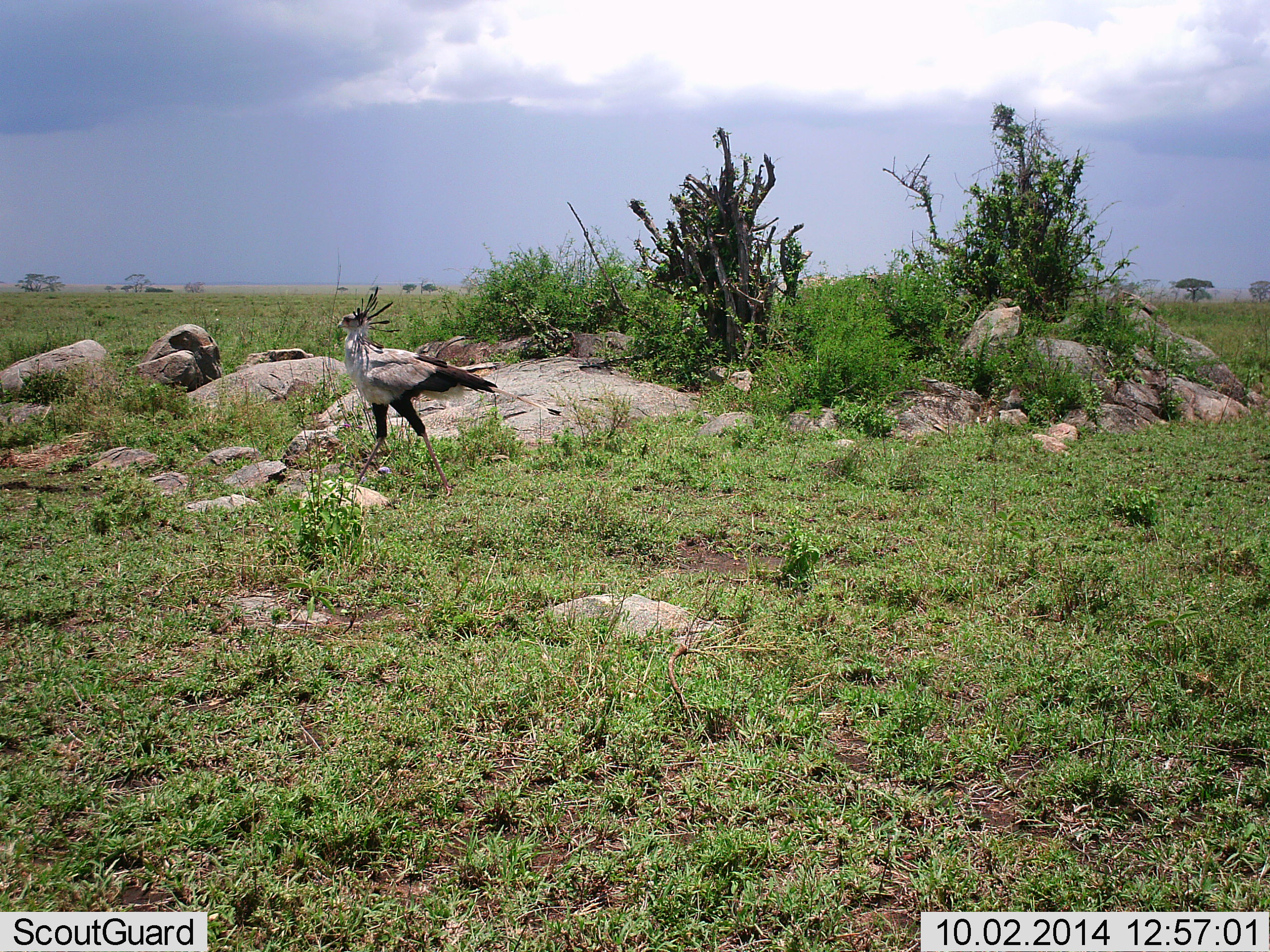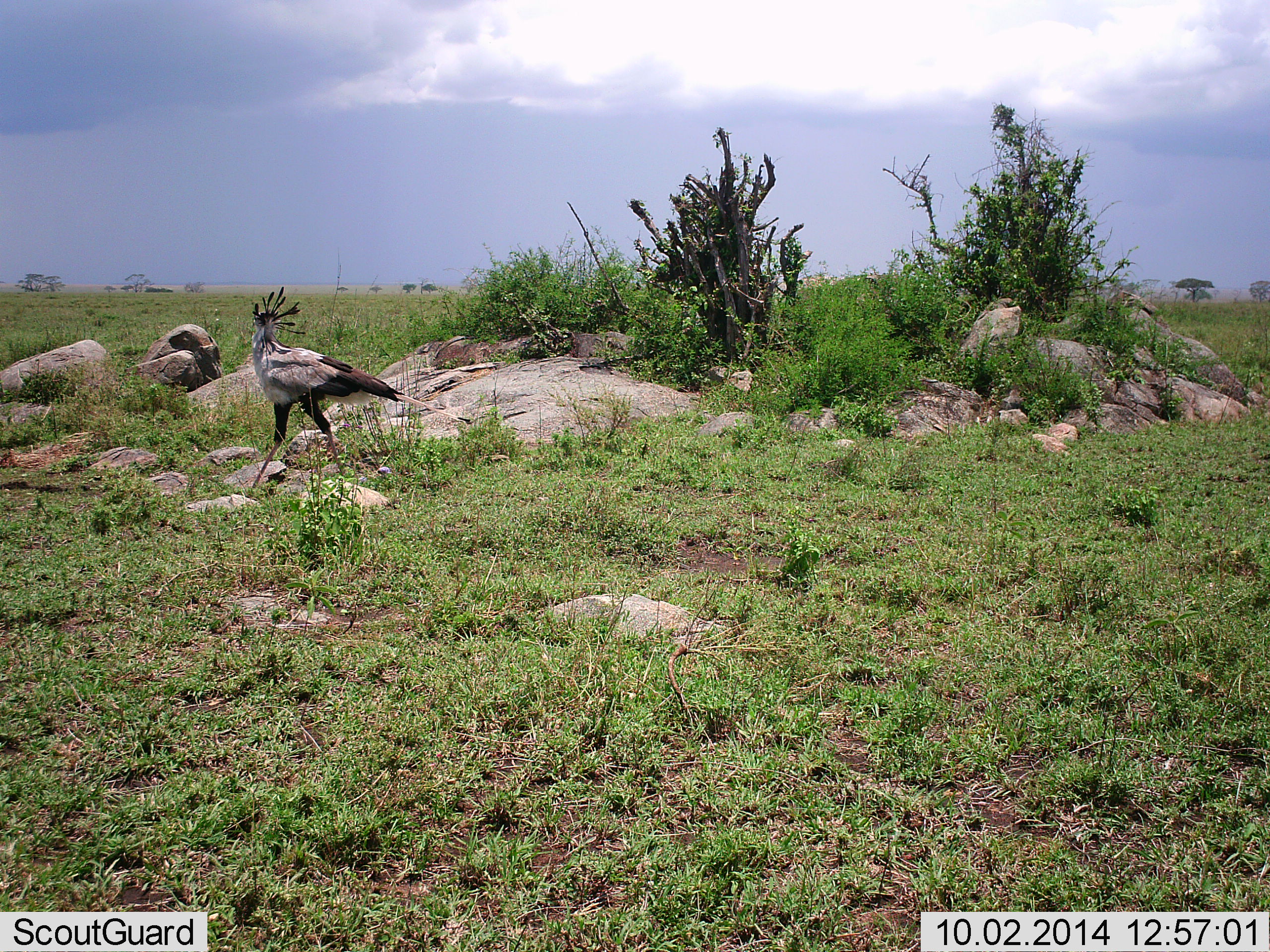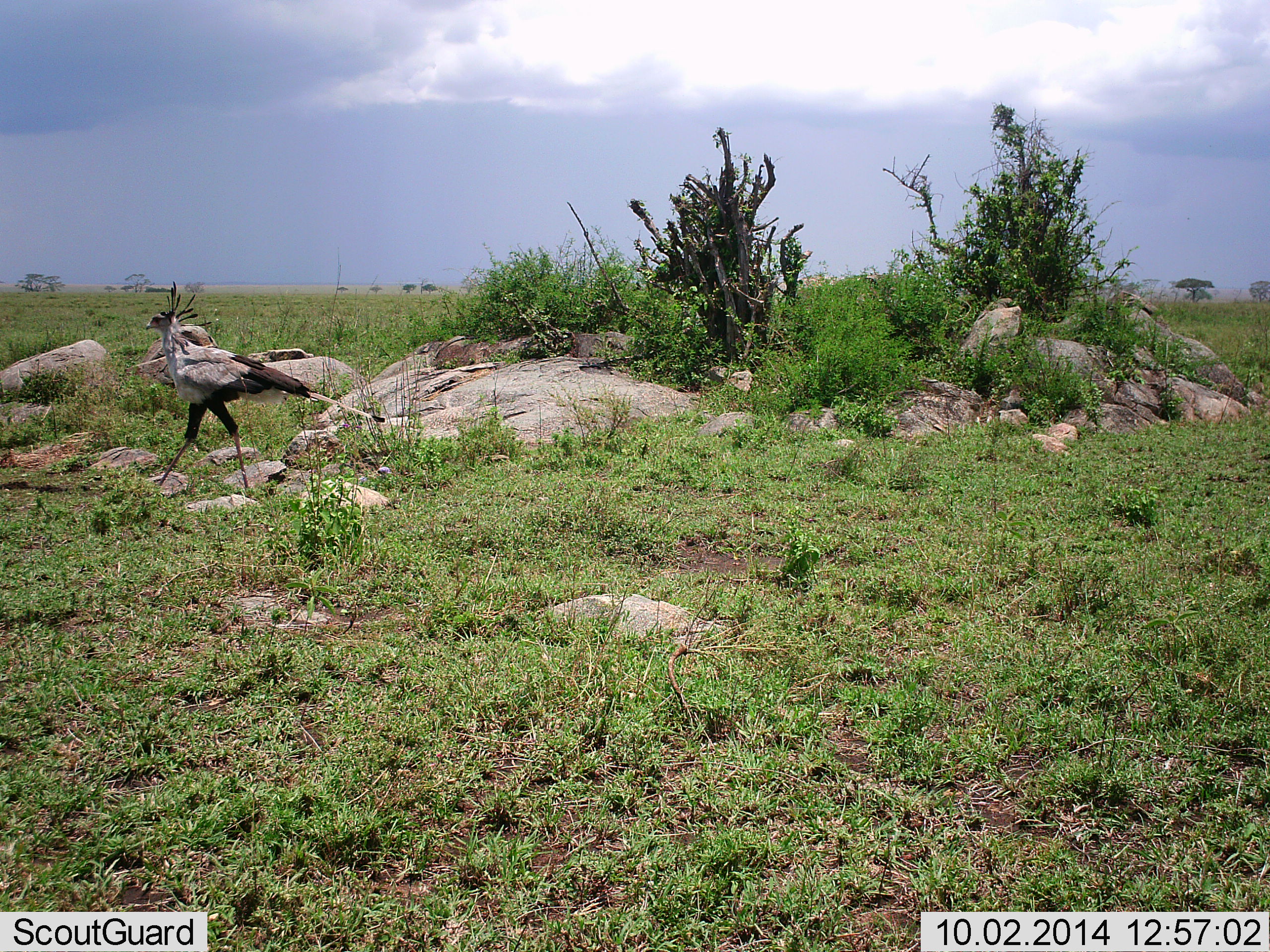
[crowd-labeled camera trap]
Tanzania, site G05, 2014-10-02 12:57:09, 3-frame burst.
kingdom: Animalia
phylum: Chordata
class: Aves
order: Accipitriformes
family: Sagittariidae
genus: Sagittarius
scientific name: Sagittarius serpentarius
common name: secretary bird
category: secretarybird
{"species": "secretarybird (secretary bird) (Sagittarius serpentarius)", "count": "1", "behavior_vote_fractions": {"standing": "10%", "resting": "0%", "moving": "90%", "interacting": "0%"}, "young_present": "0%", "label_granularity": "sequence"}